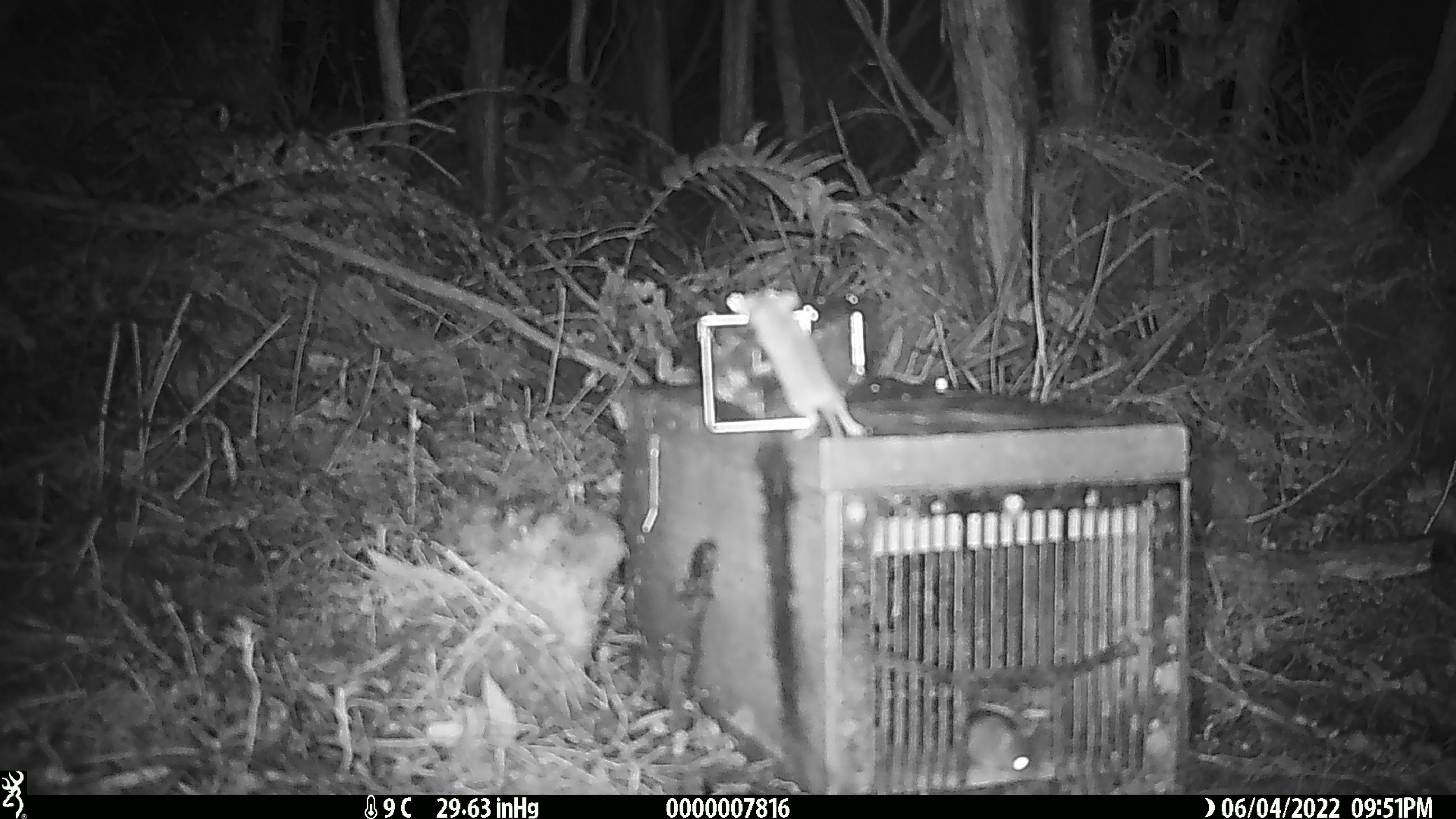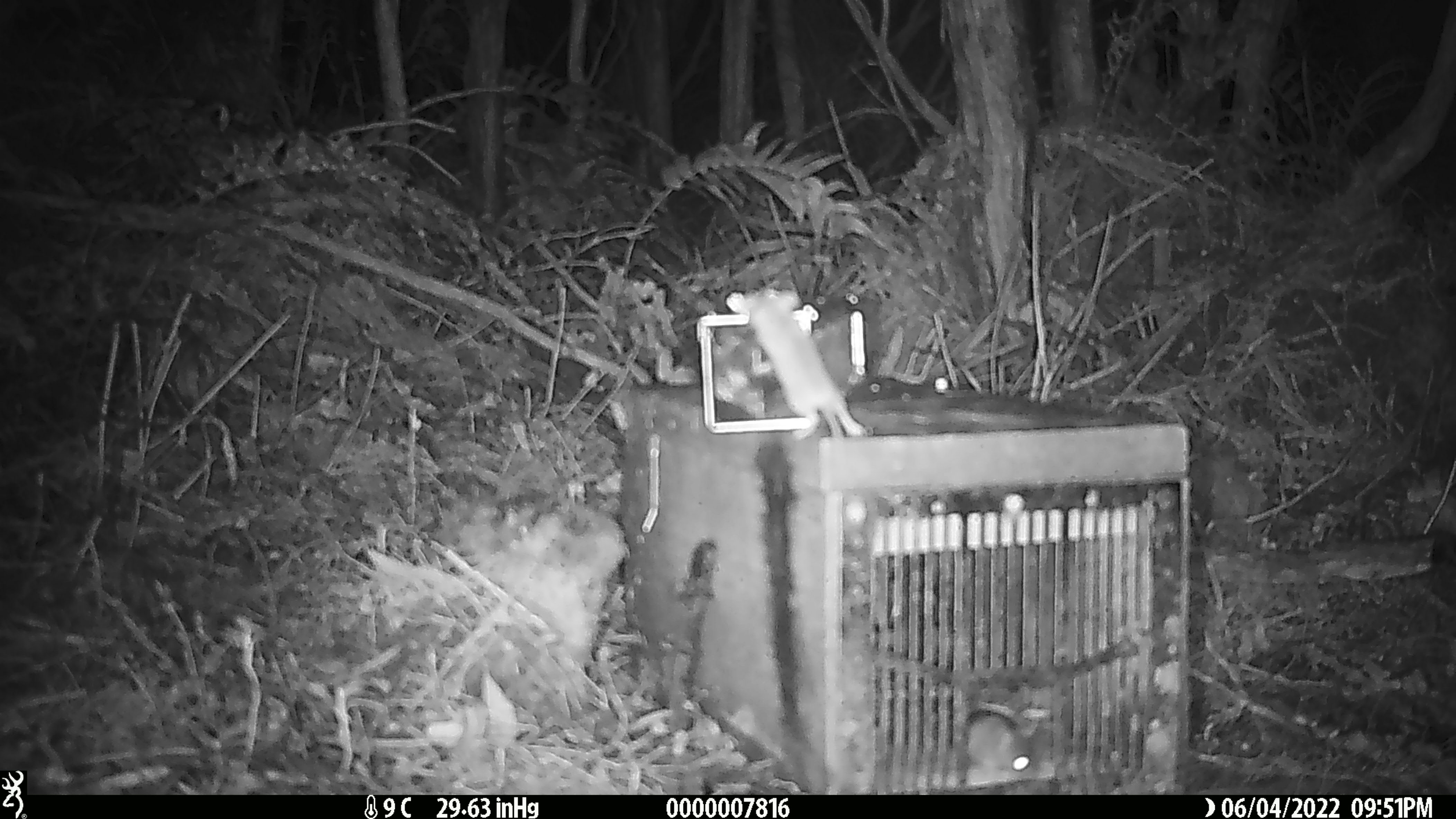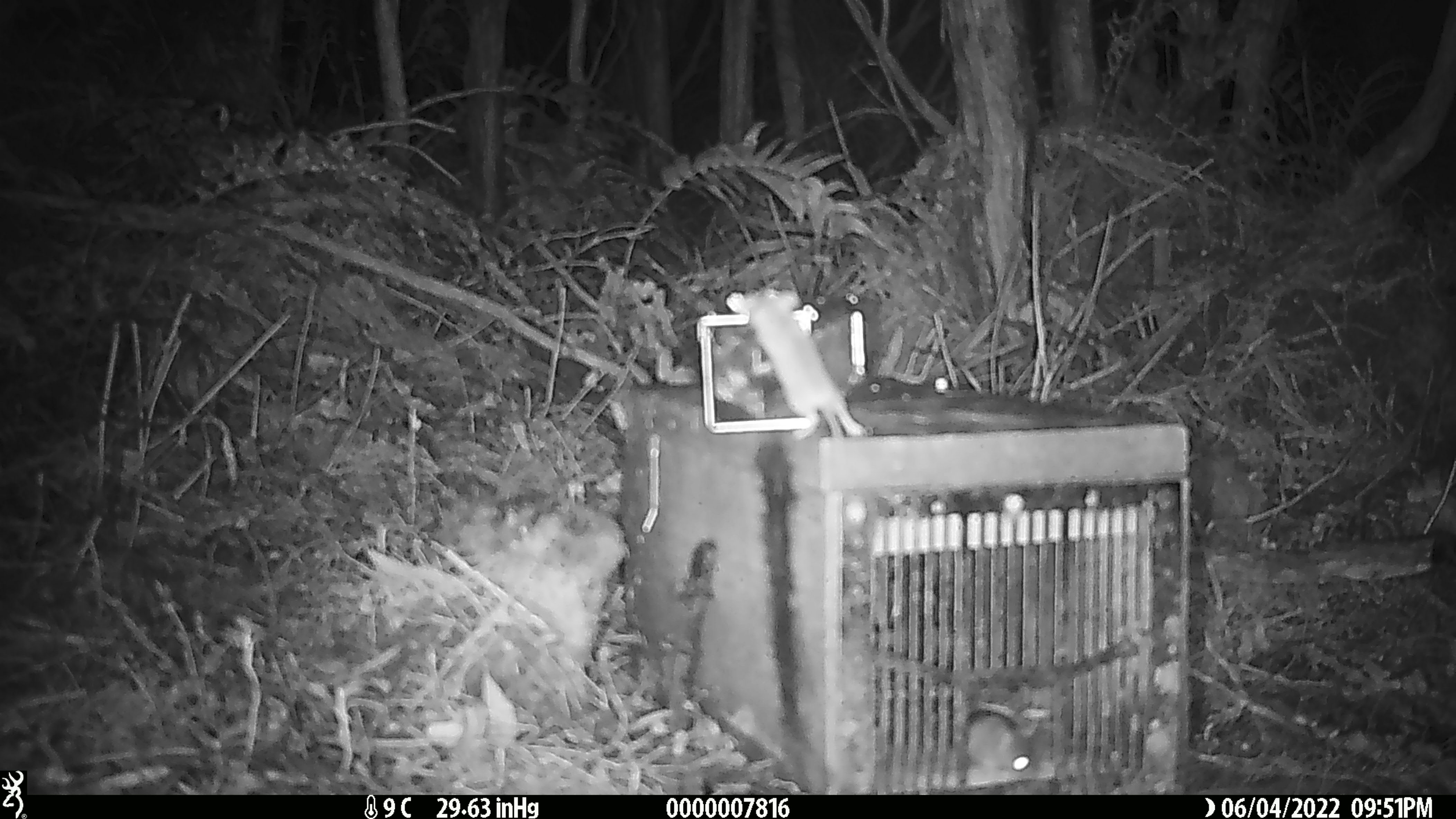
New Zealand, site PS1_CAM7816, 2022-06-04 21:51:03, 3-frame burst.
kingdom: Animalia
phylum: Chordata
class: Mammalia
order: Rodentia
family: Muridae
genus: Mus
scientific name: Mus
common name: mouse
Mouse (Mus).